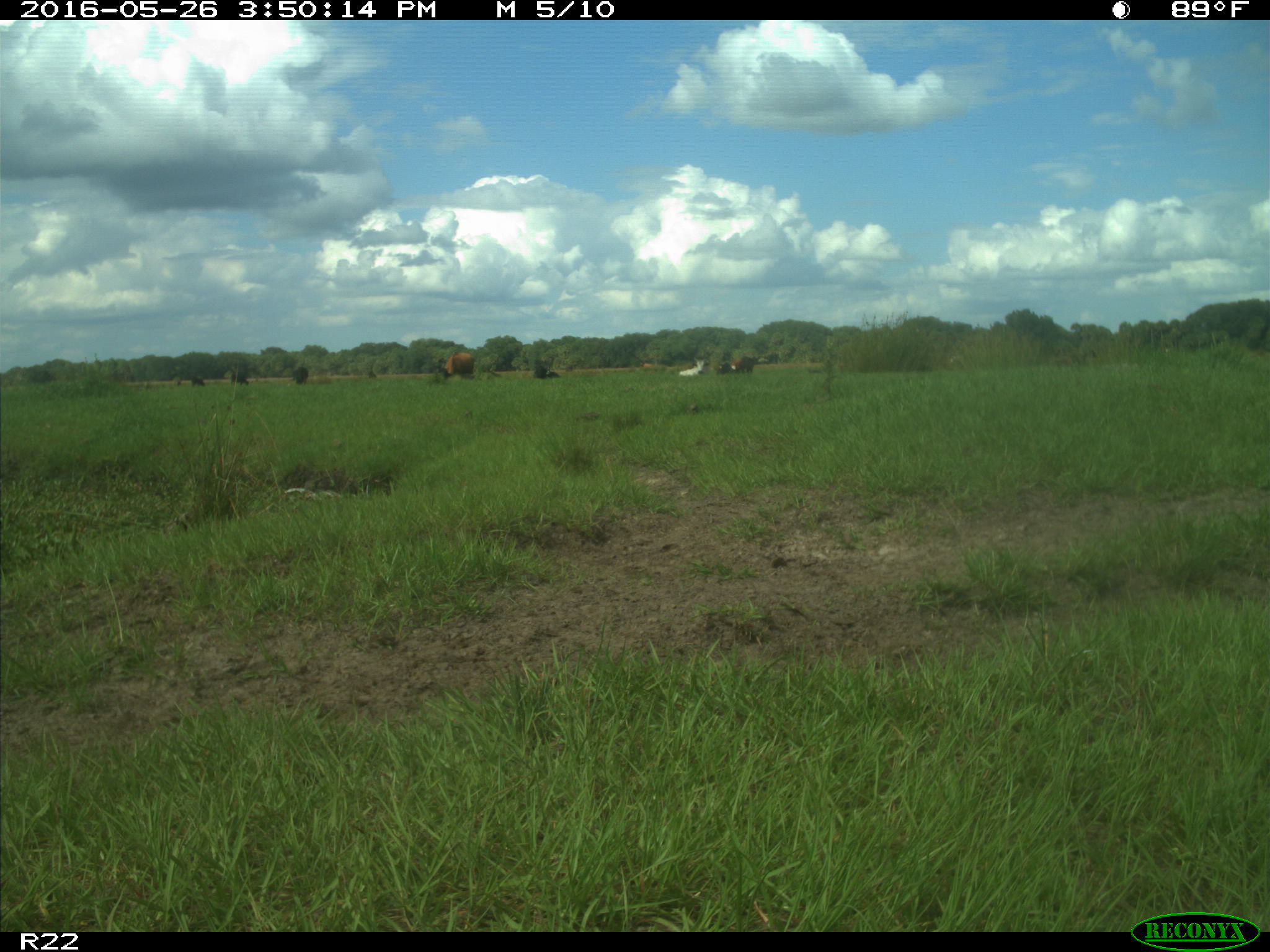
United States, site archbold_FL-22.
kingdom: Animalia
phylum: Chordata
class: Mammalia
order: Artiodactyla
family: Bovidae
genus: Bos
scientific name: Bos taurus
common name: domestic cow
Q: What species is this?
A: Bos taurus (domestic cow).